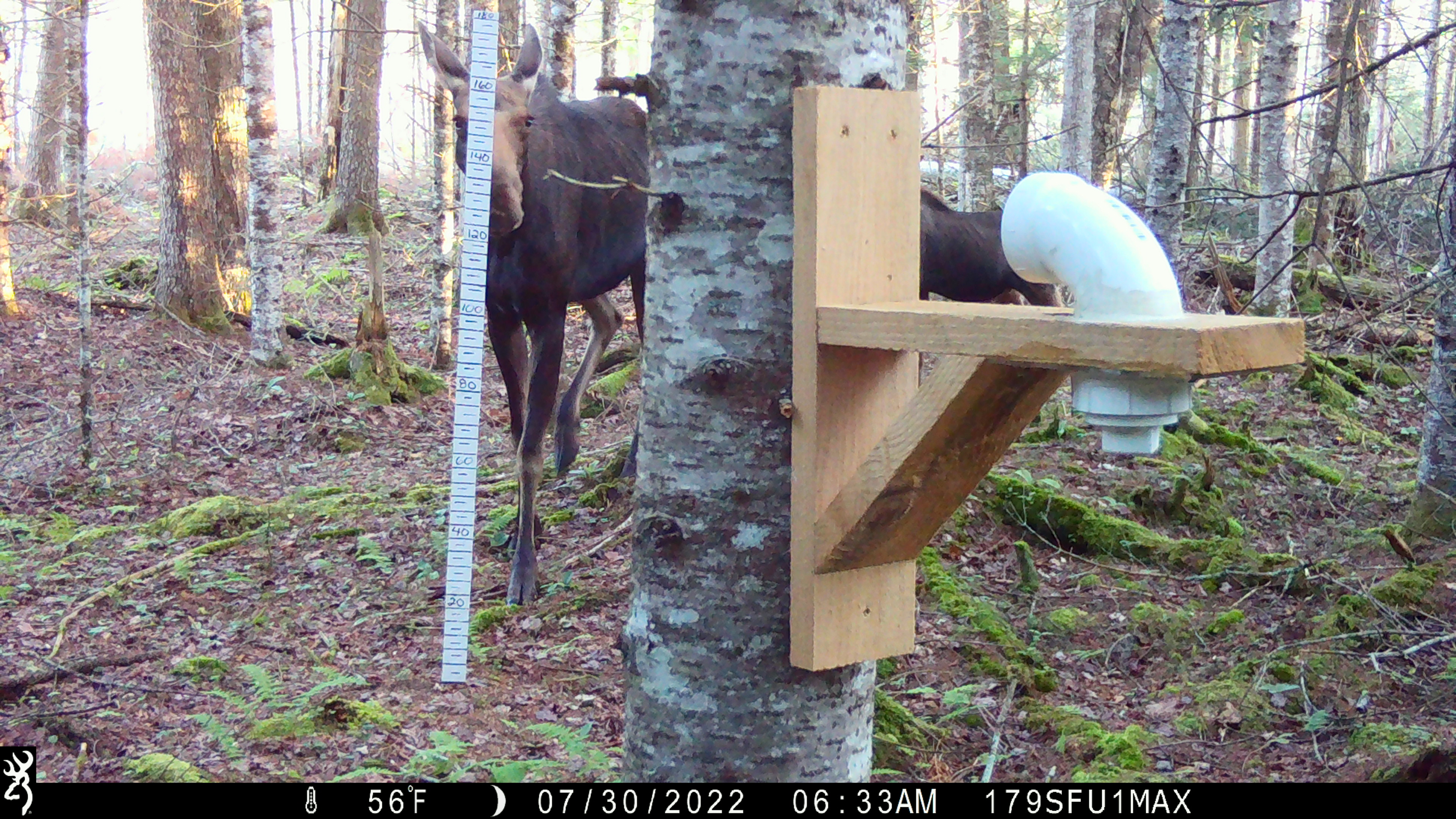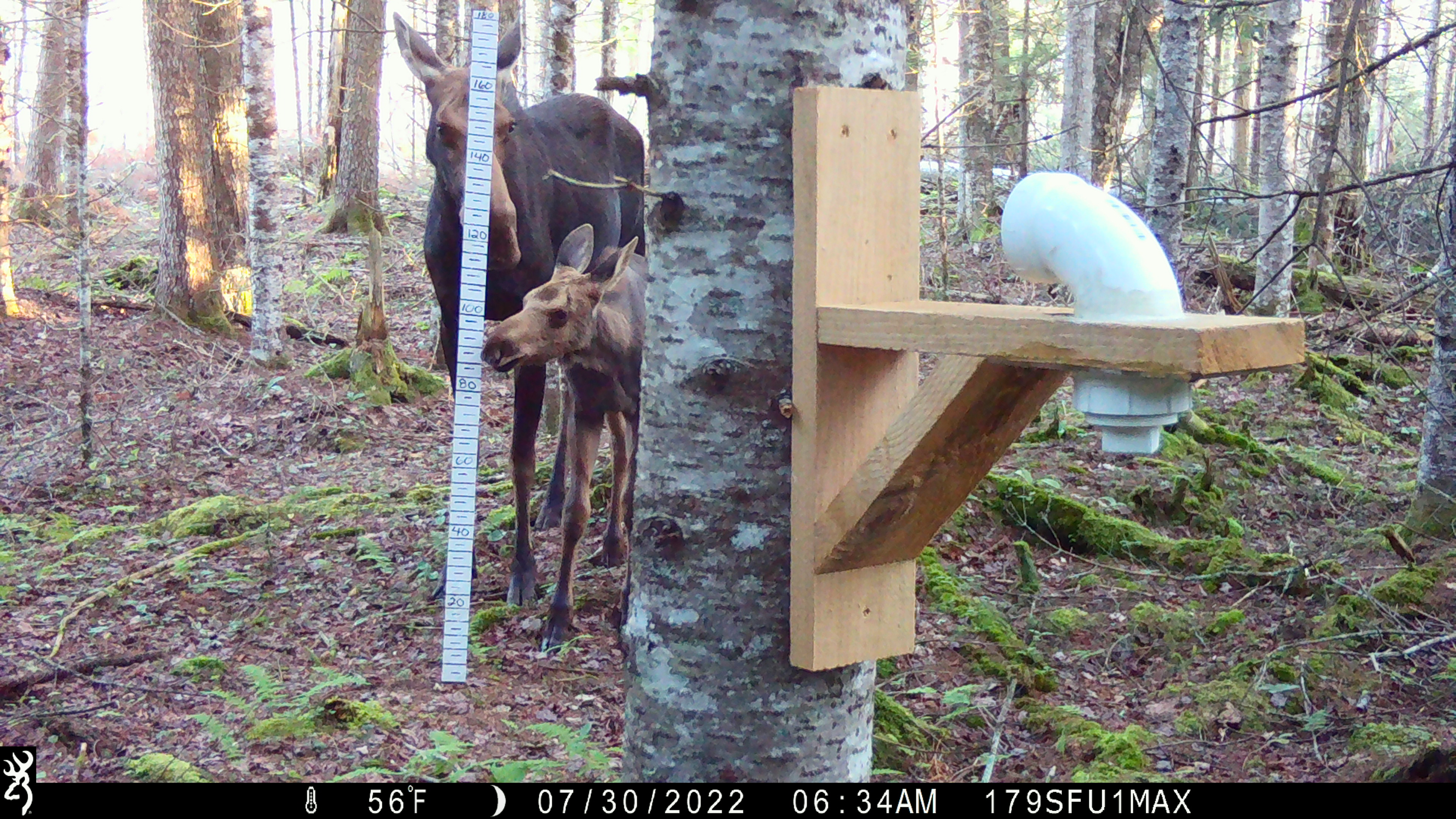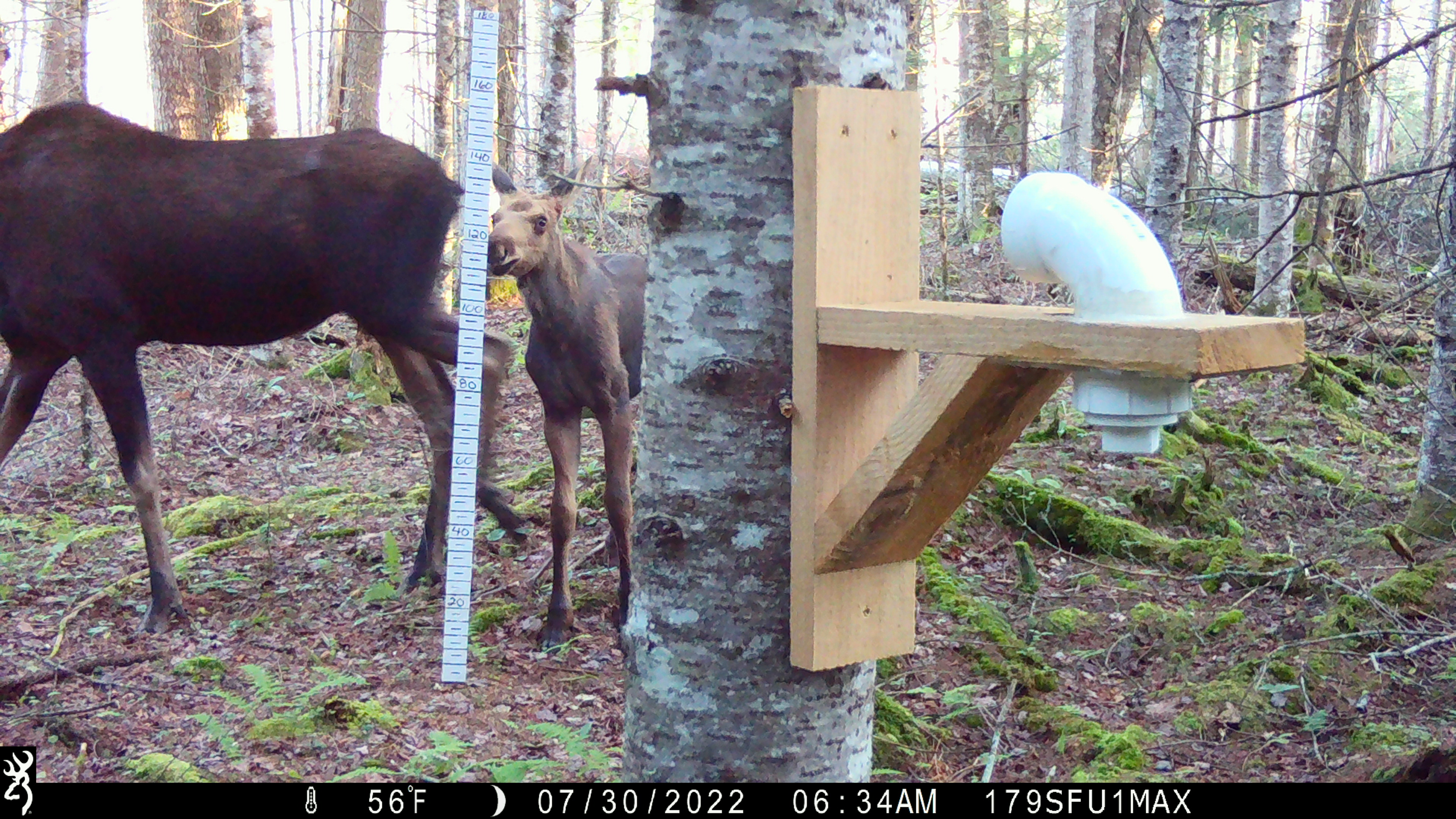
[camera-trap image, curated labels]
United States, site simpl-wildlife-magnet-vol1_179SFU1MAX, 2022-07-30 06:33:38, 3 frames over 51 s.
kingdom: Animalia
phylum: Chordata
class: Mammalia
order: Artiodactyla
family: Cervidae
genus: Alces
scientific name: Alces alces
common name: moose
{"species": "moose (Alces alces)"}